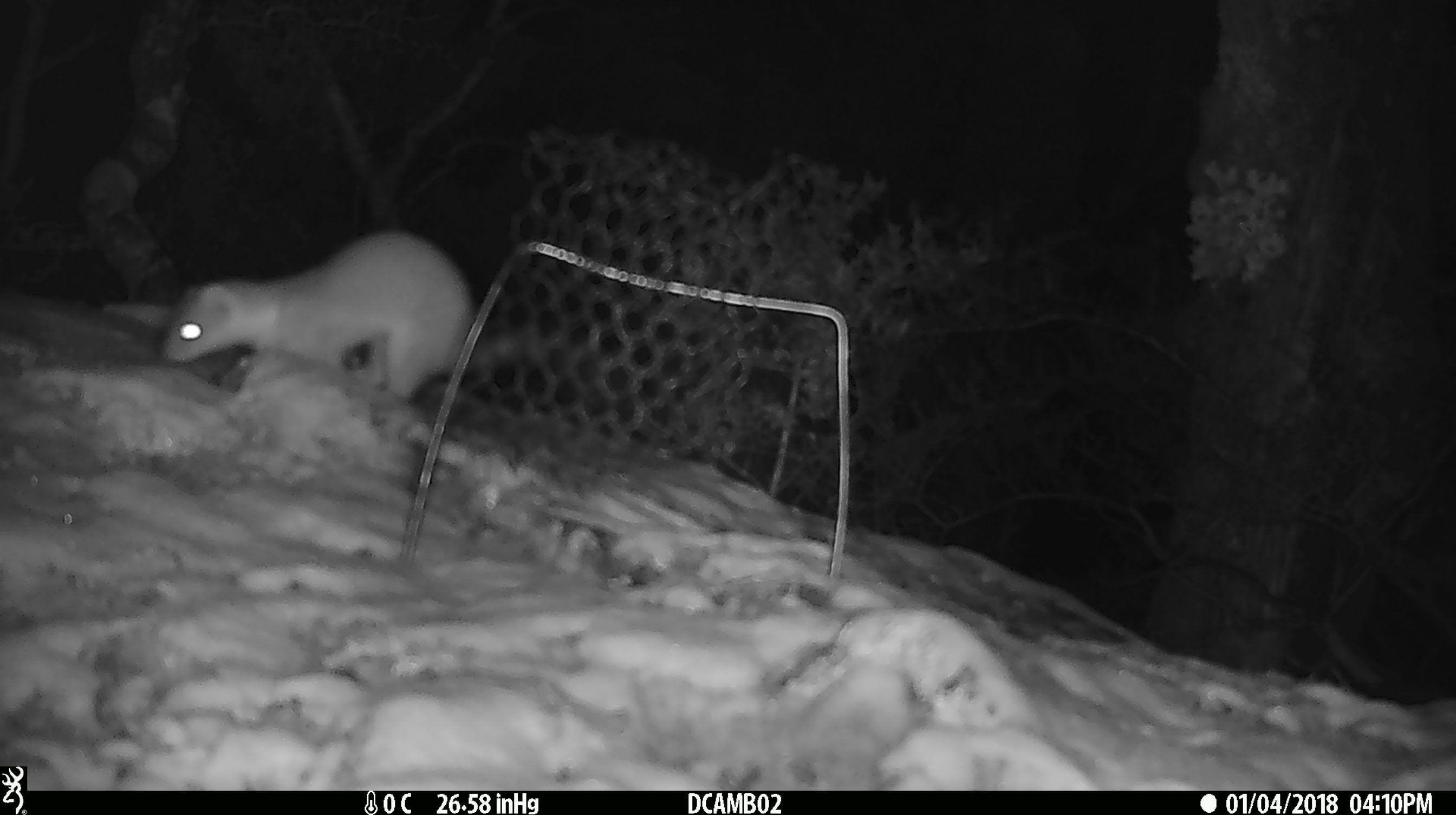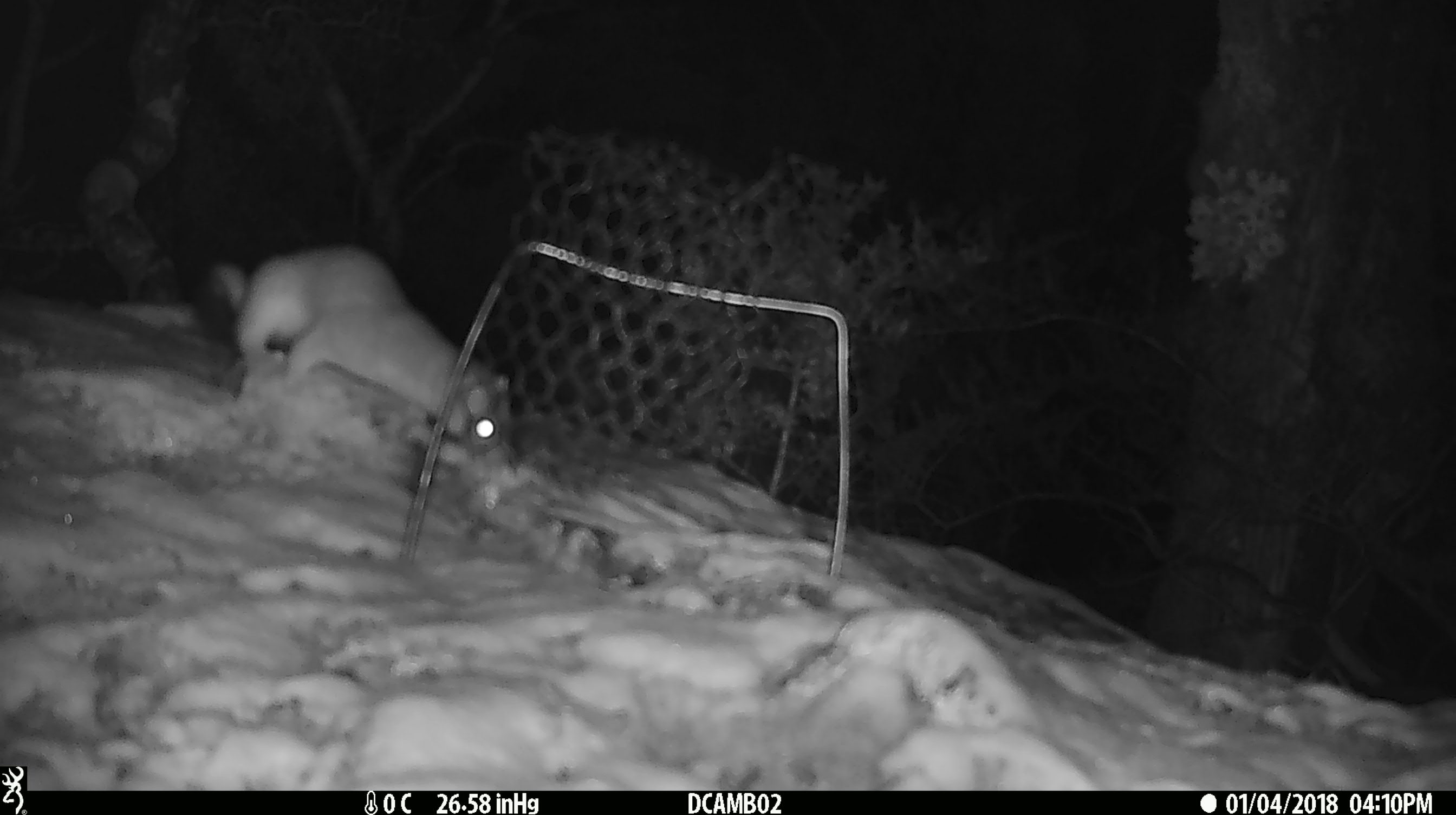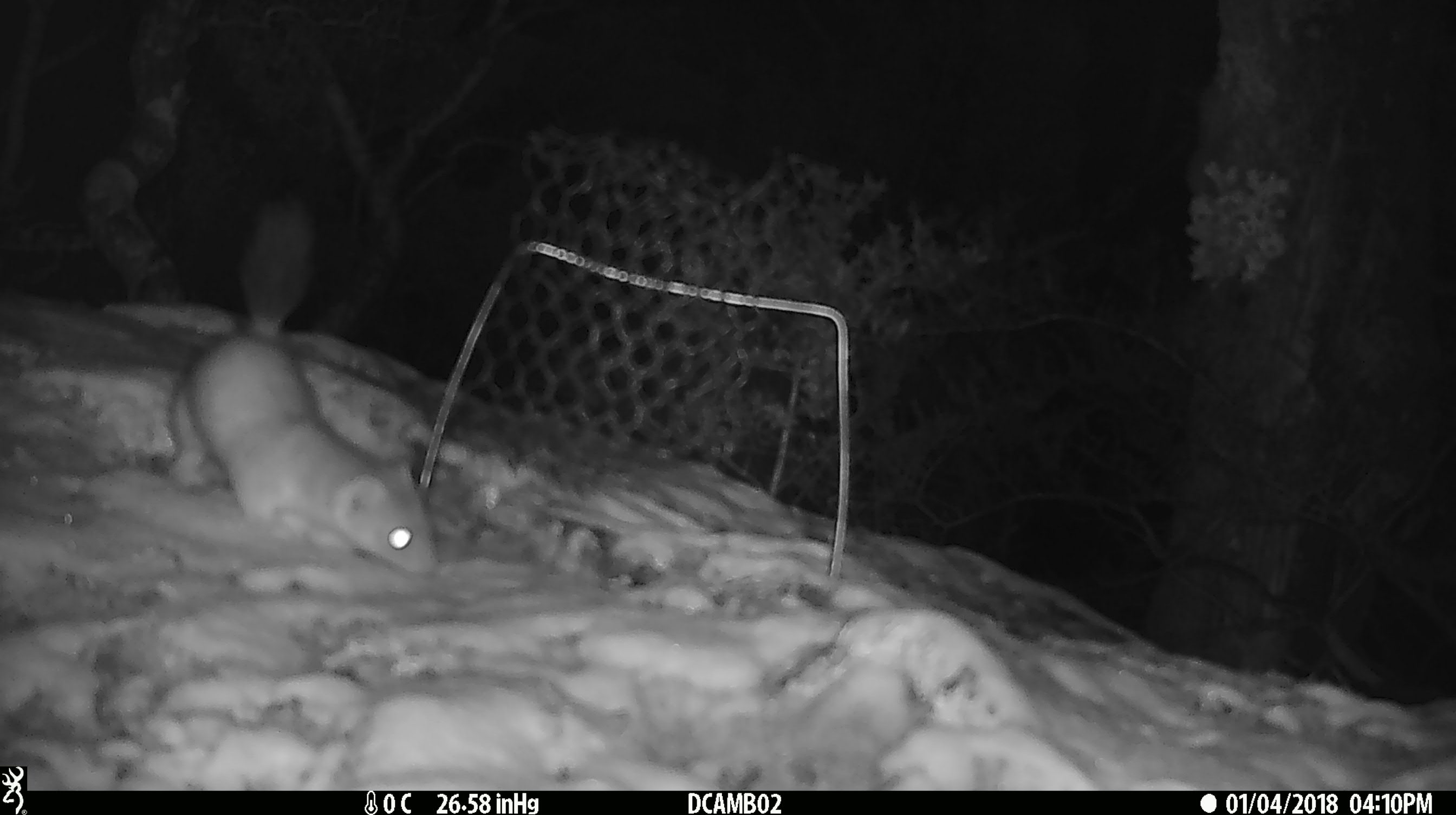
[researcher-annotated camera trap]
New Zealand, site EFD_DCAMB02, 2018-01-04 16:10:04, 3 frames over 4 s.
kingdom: Animalia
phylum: Chordata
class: Mammalia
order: Carnivora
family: Mustelidae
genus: Mustela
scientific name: Mustela erminea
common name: stoat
Stoat (Mustela erminea).